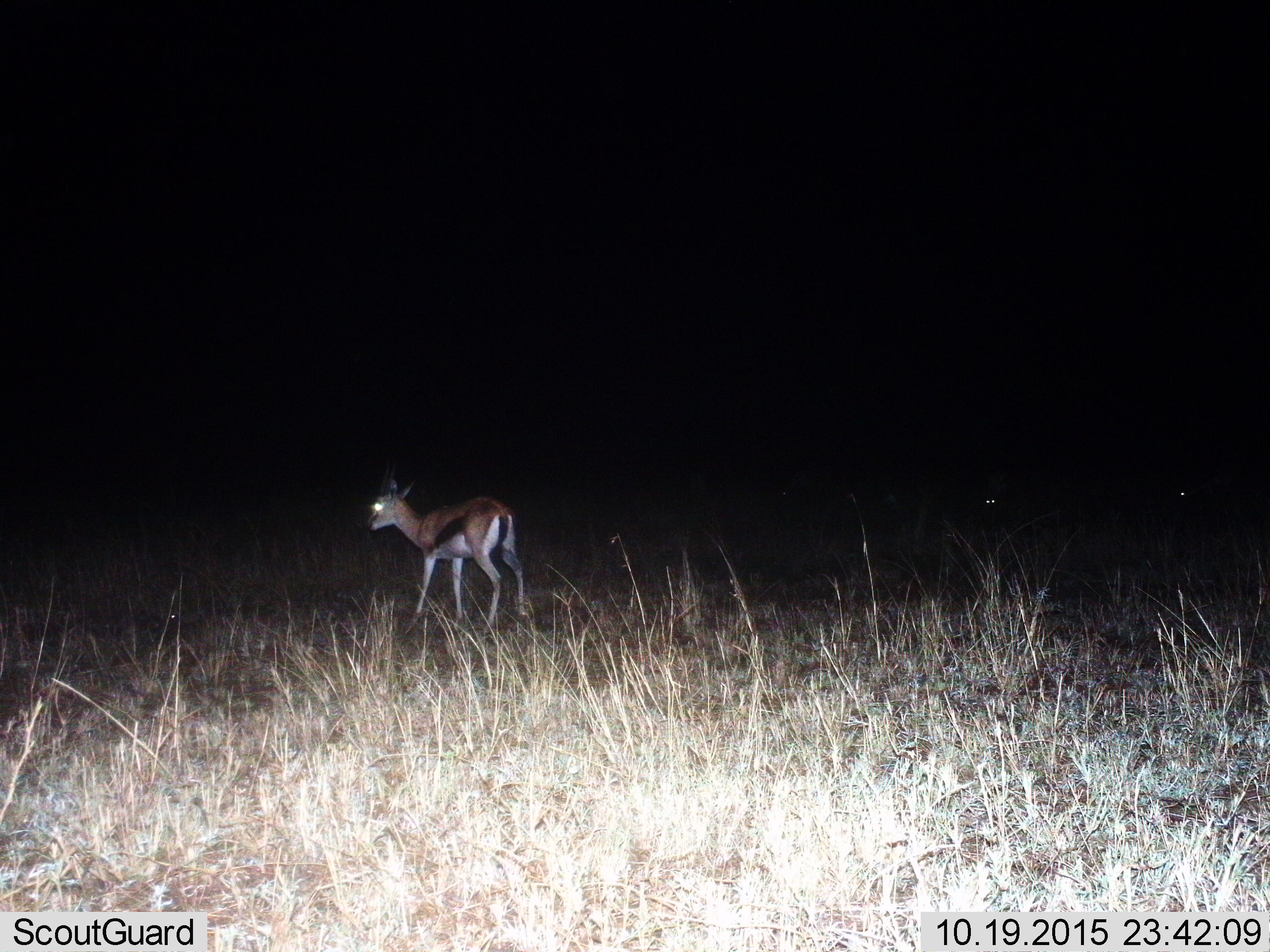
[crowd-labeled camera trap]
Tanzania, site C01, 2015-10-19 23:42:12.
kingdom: Animalia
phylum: Chordata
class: Mammalia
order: Artiodactyla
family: Bovidae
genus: Eudorcas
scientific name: Eudorcas thomsonii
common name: thomson's gazelle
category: gazellethomsons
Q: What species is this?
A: Gazellethomsons (thomson's gazelle) (Eudorcas thomsonii).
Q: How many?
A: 1.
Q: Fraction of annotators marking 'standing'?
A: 82%.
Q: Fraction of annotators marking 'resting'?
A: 0%.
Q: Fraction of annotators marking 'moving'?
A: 18%.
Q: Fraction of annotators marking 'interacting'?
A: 0%.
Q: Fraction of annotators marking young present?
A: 24%.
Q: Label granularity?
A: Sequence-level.